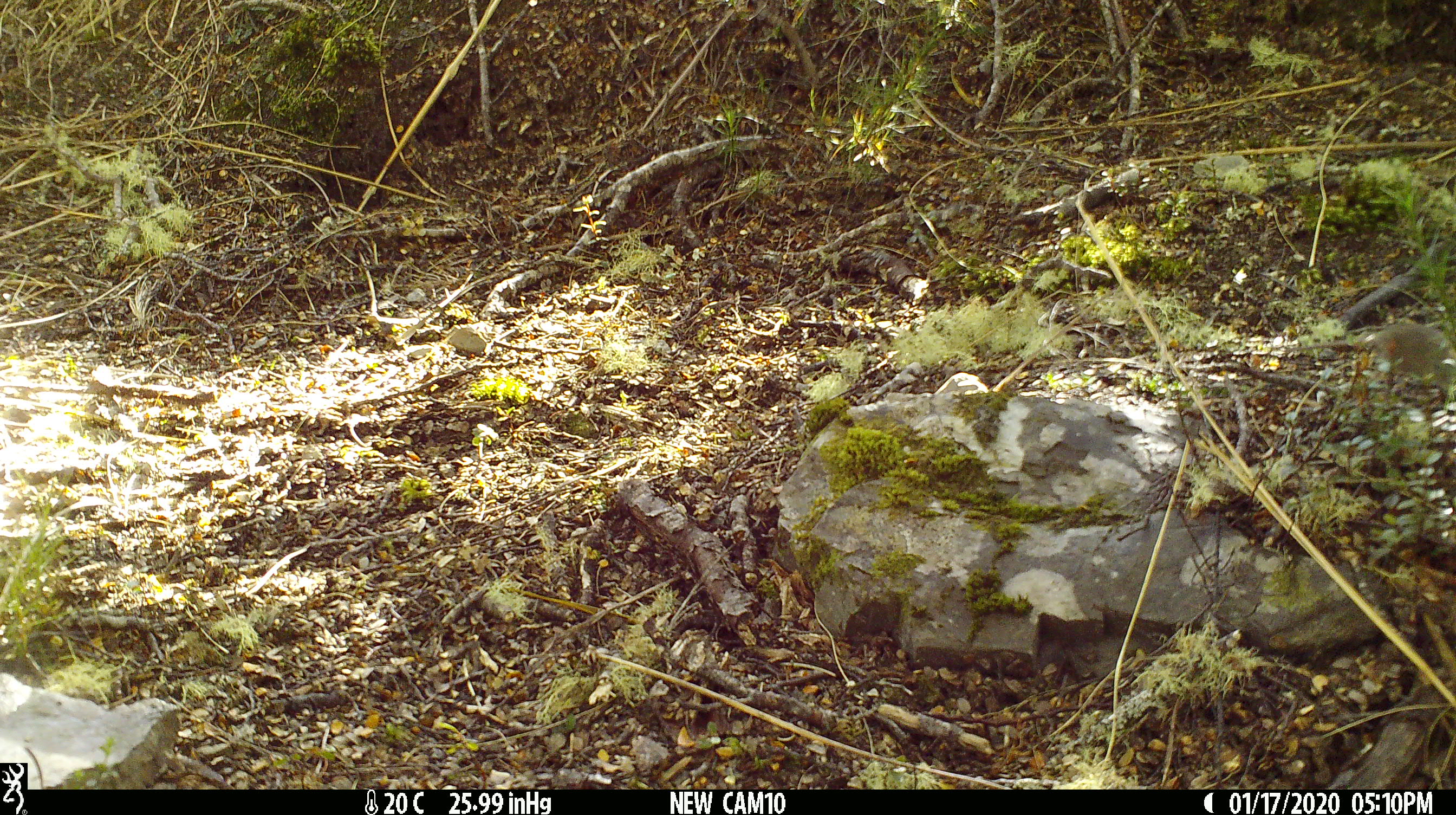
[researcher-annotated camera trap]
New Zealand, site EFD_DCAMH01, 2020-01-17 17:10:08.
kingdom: Animalia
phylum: Chordata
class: Mammalia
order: Rodentia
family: Muridae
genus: Mus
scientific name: Mus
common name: mouse